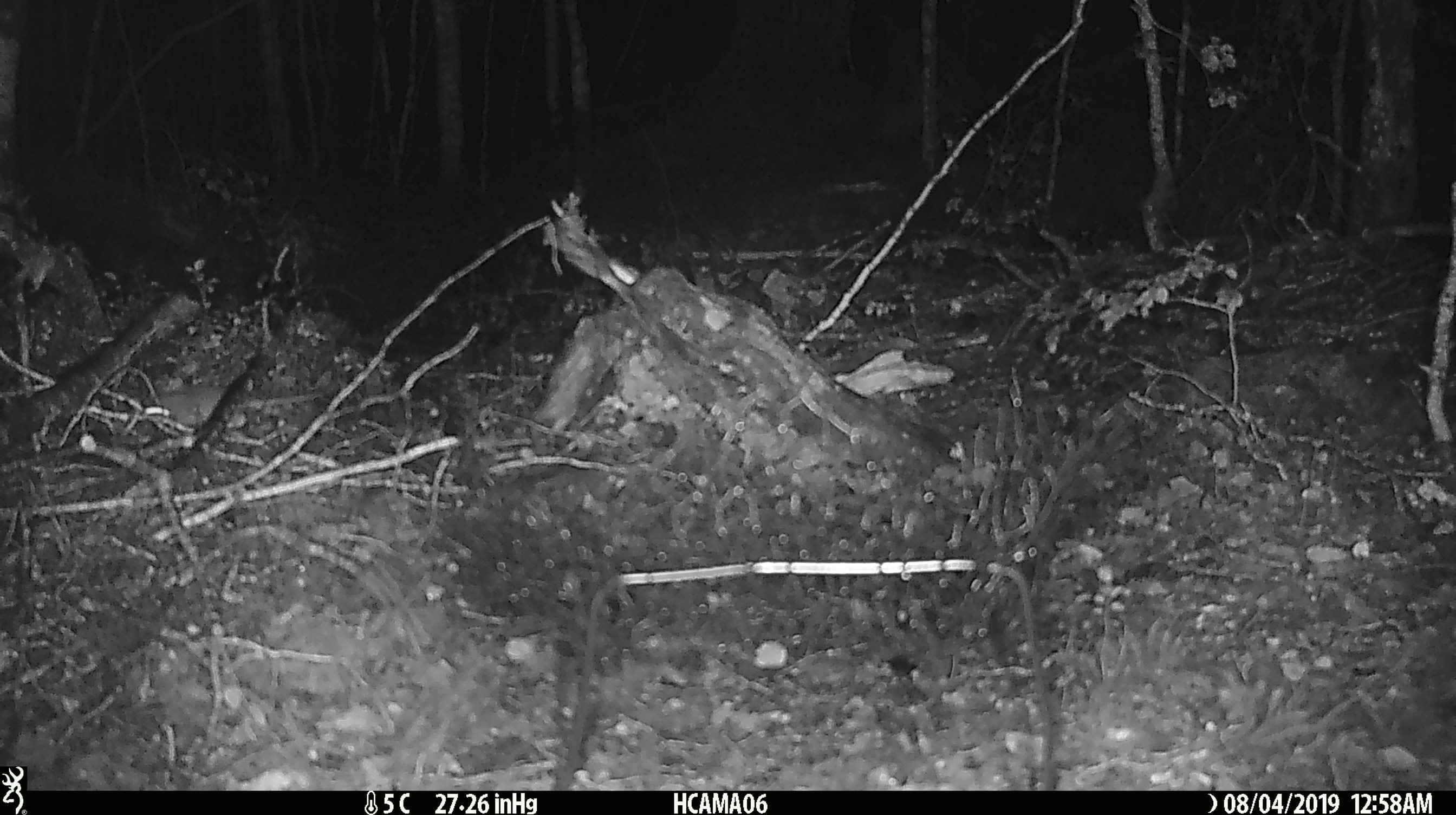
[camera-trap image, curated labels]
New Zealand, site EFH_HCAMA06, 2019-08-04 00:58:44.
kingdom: Animalia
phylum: Chordata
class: Mammalia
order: Rodentia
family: Muridae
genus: Mus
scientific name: Mus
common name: mouse